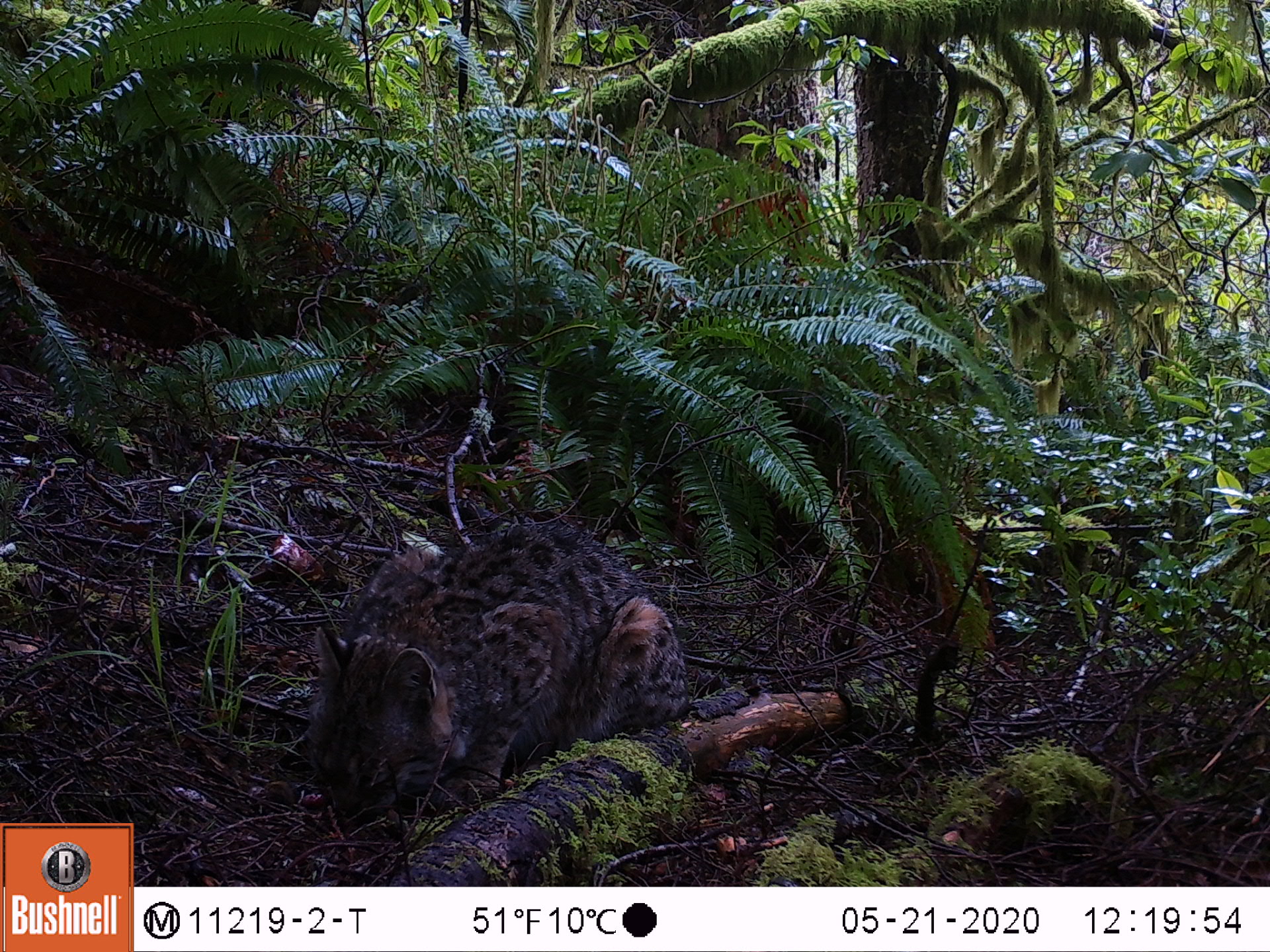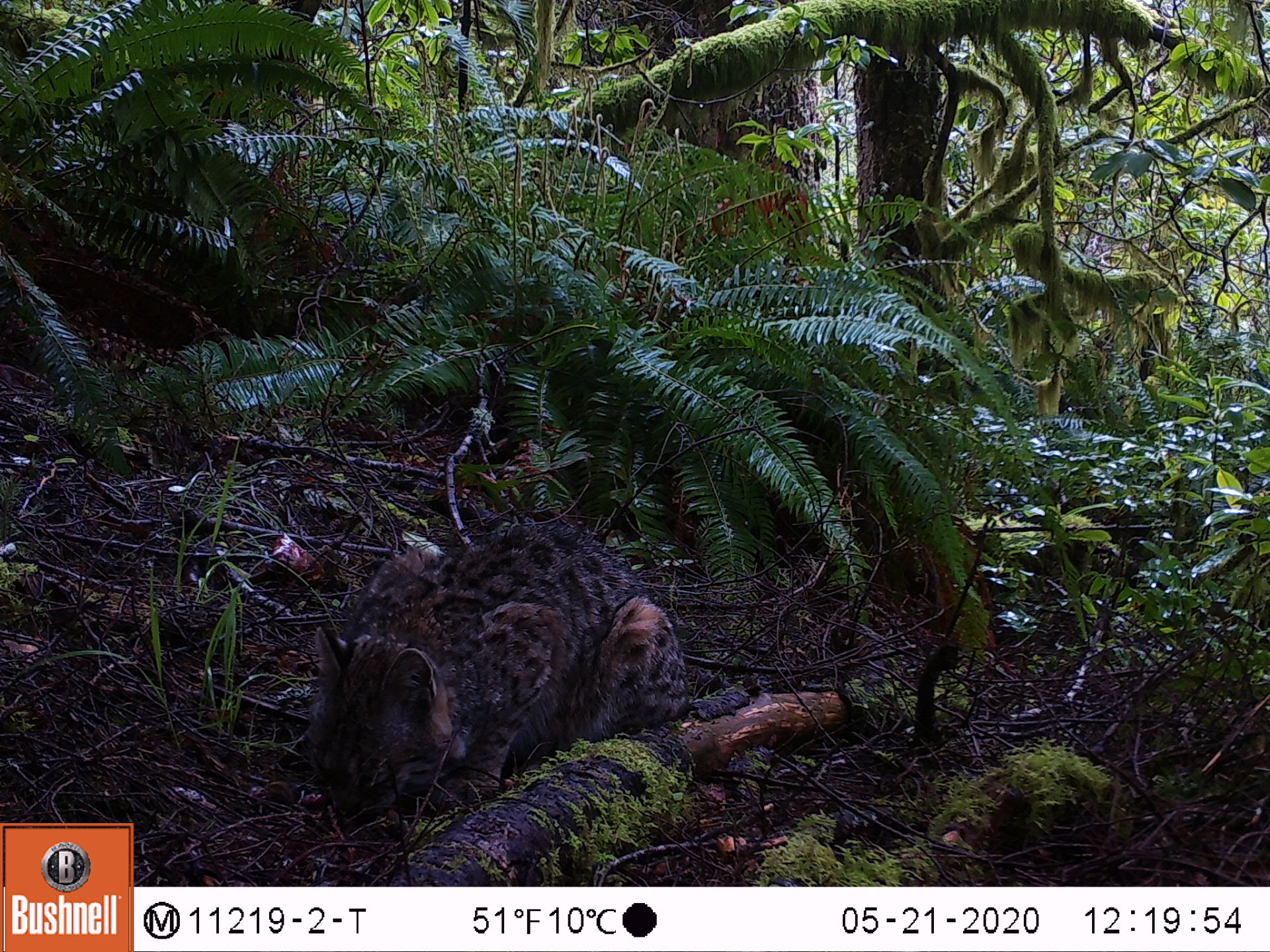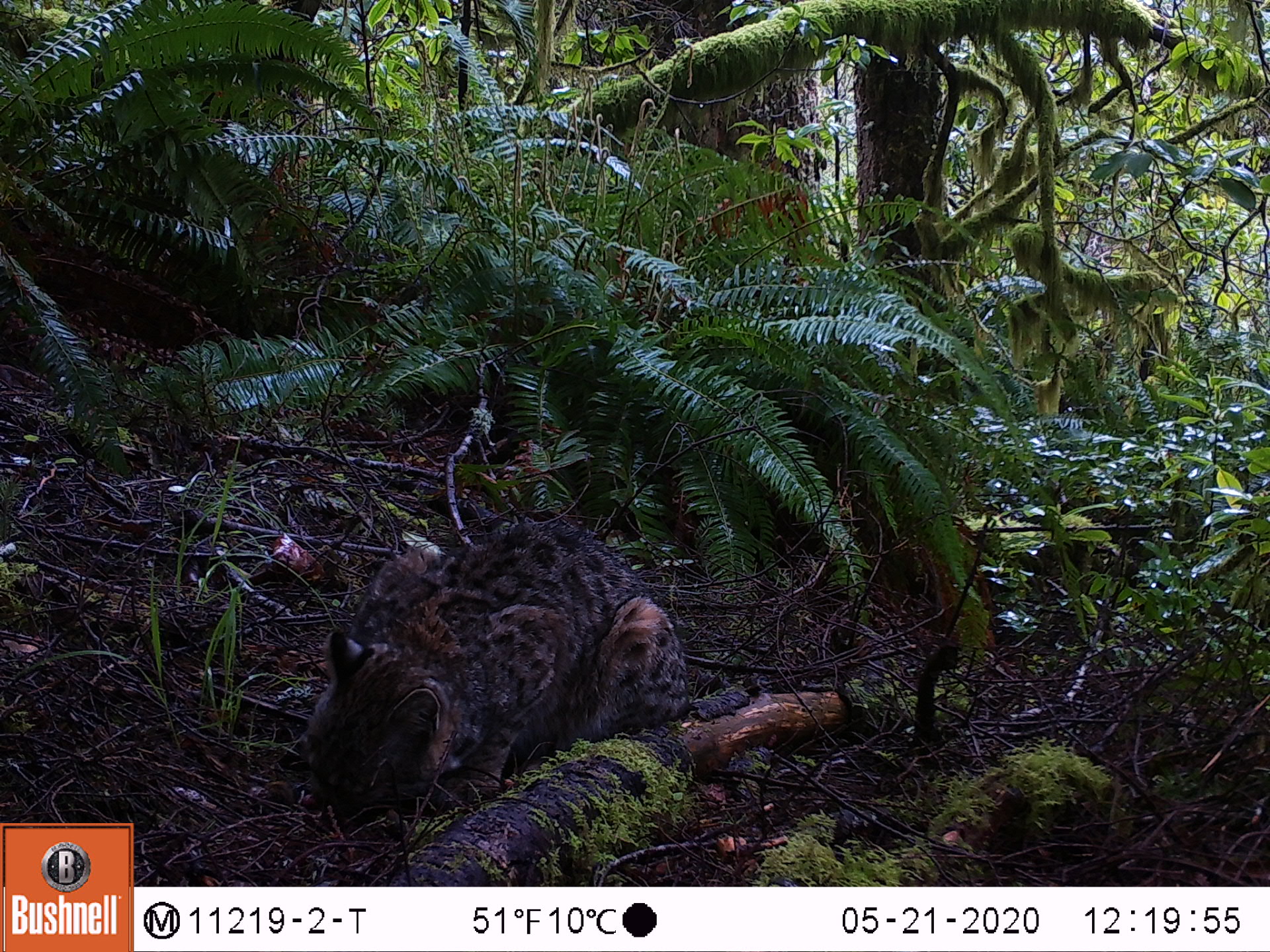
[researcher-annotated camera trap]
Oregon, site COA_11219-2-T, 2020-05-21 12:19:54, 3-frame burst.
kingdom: Animalia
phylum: Chordata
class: Mammalia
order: Carnivora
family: Felidae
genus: Lynx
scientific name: Lynx rufus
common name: bobcat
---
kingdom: Animalia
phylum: Chordata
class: Mammalia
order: Rodentia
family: Sciuridae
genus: Neotamias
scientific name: Neotamias townsendii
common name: townsend's chipmunk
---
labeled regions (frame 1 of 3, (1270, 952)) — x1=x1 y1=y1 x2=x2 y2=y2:
bobcat: x1=285 y1=500 x2=697 y2=839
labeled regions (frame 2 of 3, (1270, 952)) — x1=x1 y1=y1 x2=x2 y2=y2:
townsend's chipmunk: x1=295 y1=502 x2=680 y2=829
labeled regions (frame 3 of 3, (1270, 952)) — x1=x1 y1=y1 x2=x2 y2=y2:
bobcat: x1=283 y1=491 x2=704 y2=842